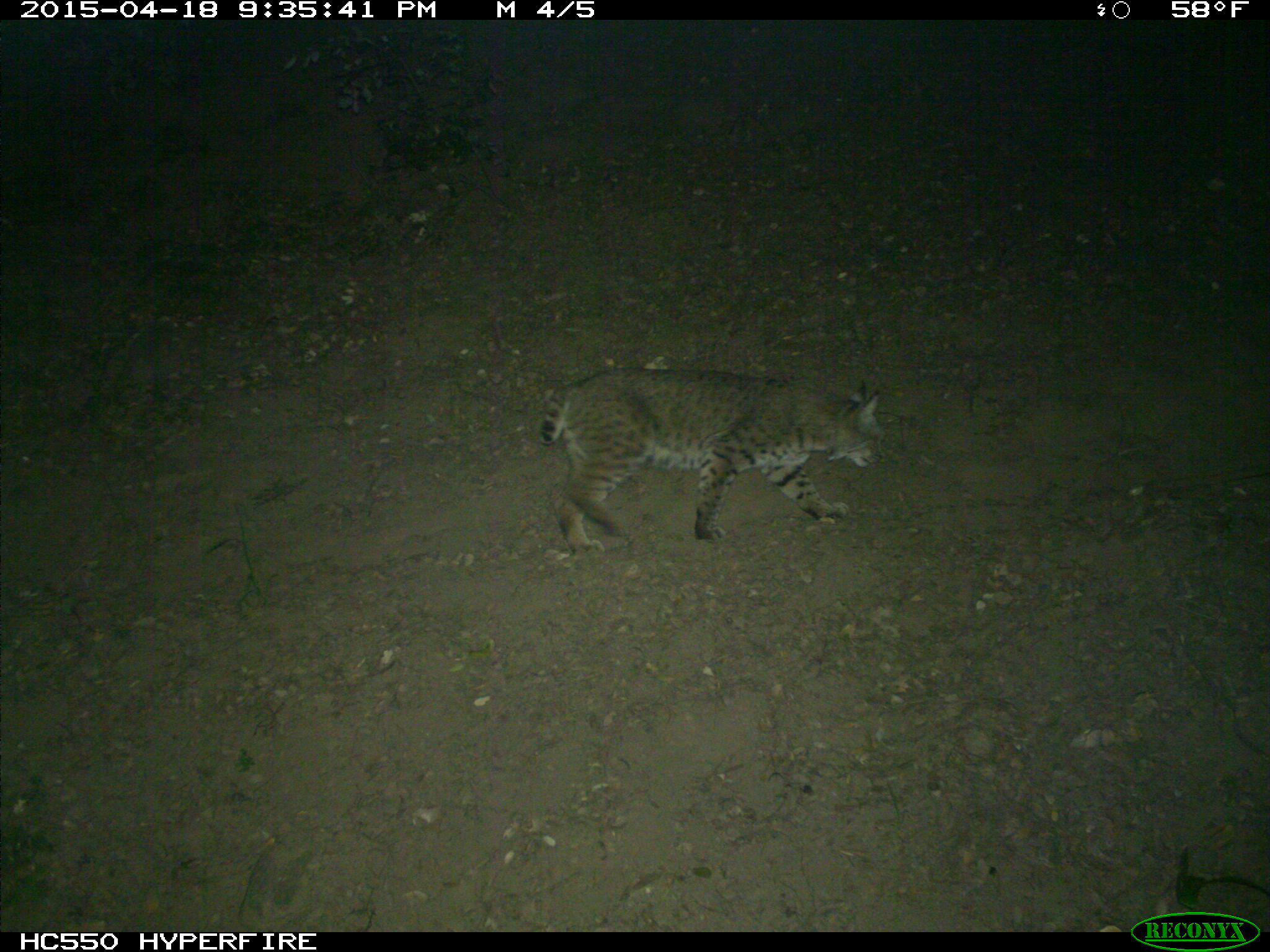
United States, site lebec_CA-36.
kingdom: Animalia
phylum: Chordata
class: Mammalia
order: Carnivora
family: Felidae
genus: Lynx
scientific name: Lynx rufus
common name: bobcat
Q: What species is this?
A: Lynx rufus (bobcat).